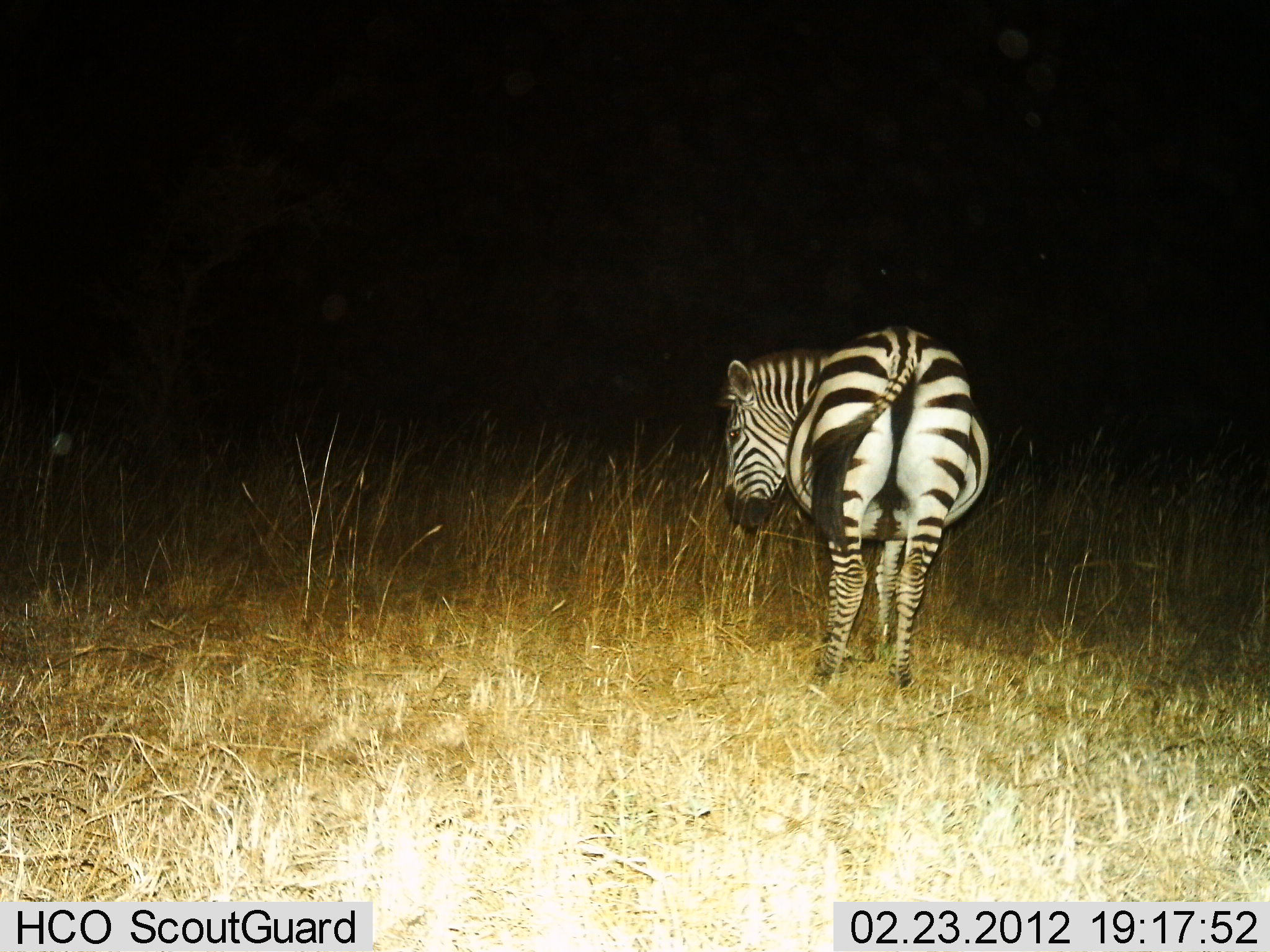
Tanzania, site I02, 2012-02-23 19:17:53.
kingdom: Animalia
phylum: Chordata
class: Mammalia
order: Perissodactyla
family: Equidae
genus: Equus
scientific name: Equus quagga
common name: plains zebra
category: zebra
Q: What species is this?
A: Zebra (plains zebra) (Equus quagga).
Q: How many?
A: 1.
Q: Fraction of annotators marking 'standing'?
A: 85%.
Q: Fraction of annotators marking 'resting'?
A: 0%.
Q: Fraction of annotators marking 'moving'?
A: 7%.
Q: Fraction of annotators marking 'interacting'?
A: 0%.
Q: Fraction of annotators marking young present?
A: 0%.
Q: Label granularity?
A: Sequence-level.